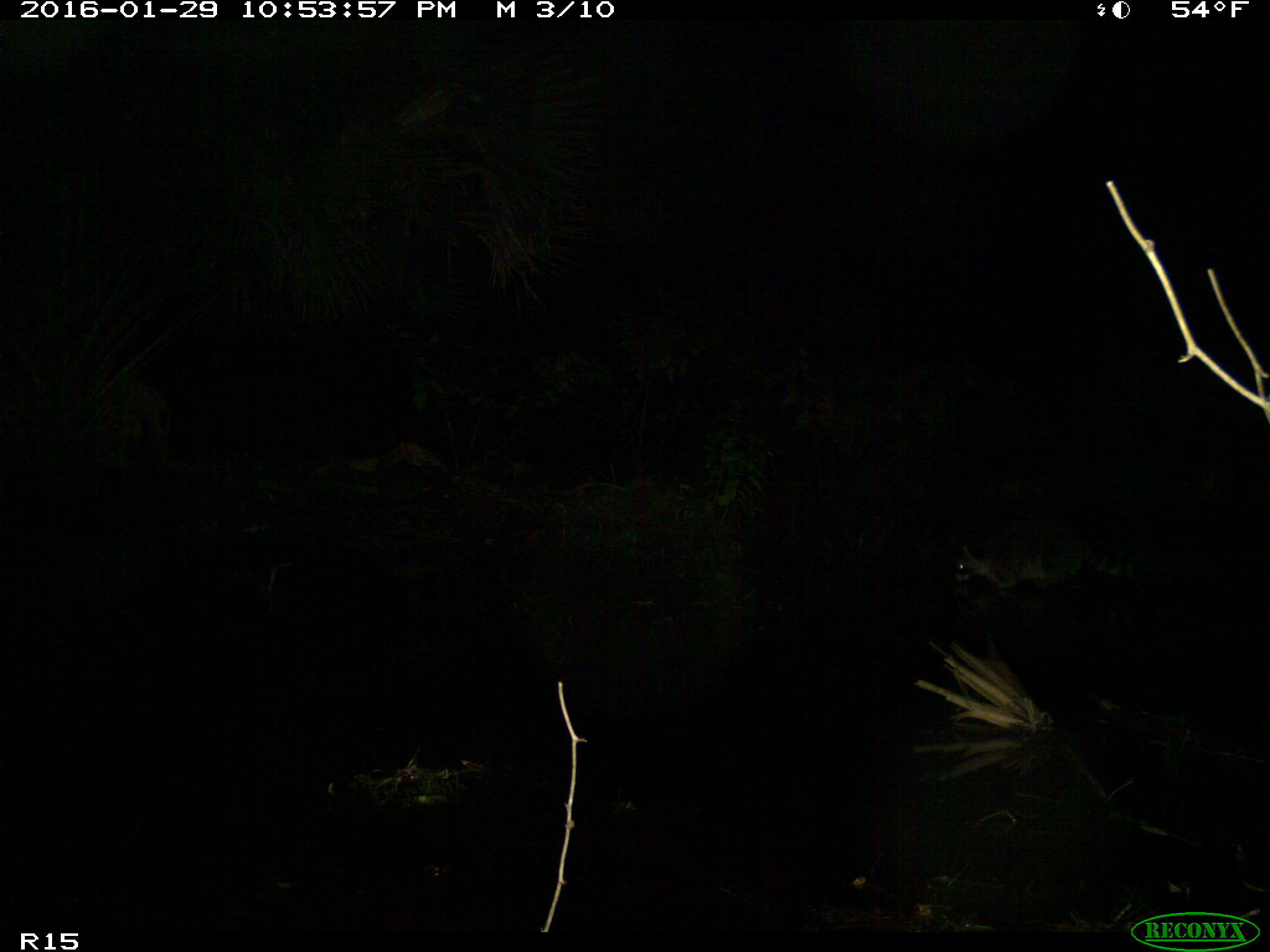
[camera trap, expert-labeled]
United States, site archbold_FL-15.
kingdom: Animalia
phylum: Chordata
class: Mammalia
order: Carnivora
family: Procyonidae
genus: Procyon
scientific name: Procyon lotor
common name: common raccoon